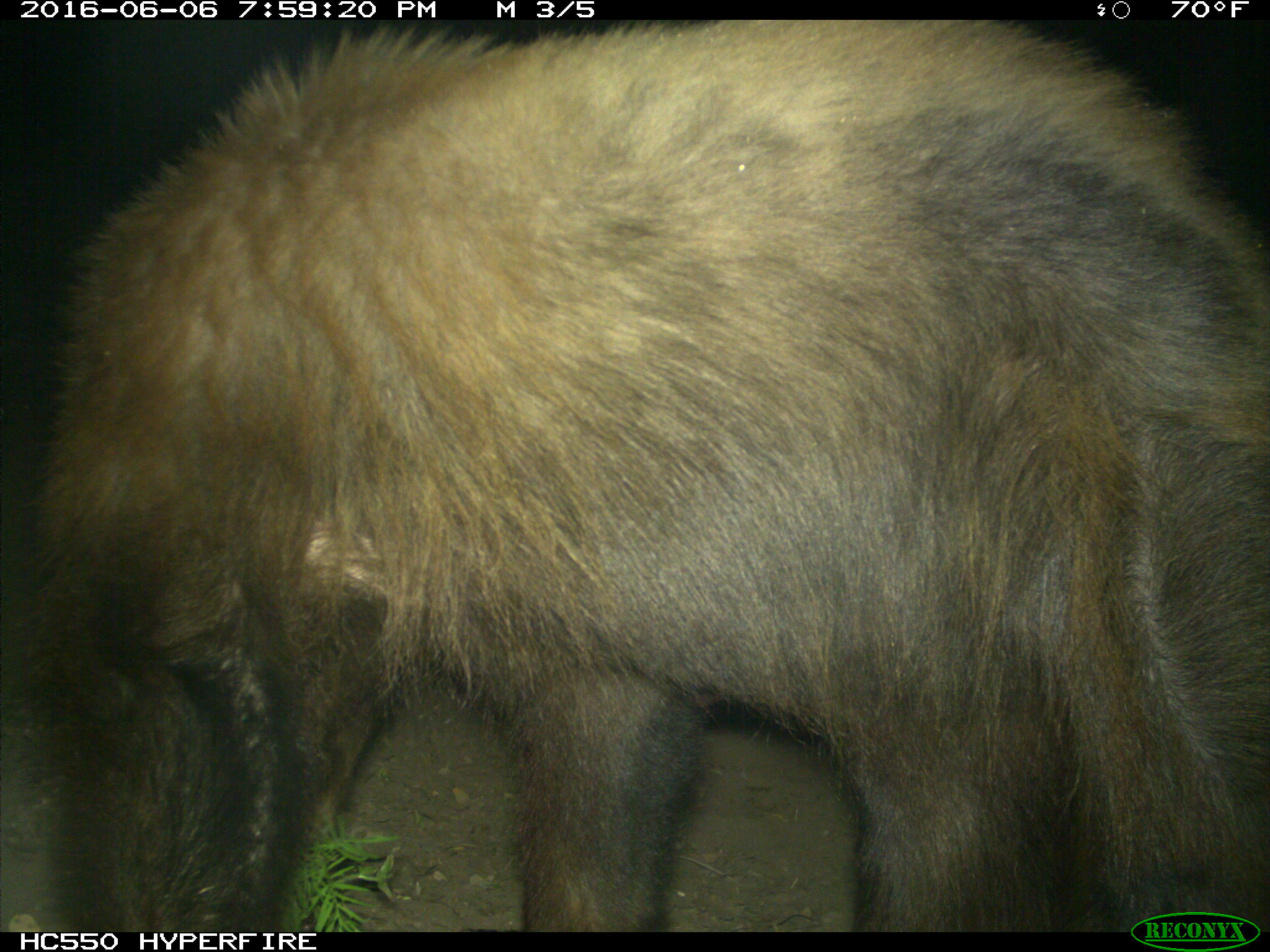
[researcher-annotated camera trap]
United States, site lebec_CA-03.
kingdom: Animalia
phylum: Chordata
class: Mammalia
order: Carnivora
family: Ursidae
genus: Ursus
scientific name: Ursus americanus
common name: american black bear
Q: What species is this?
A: Ursus americanus (american black bear).